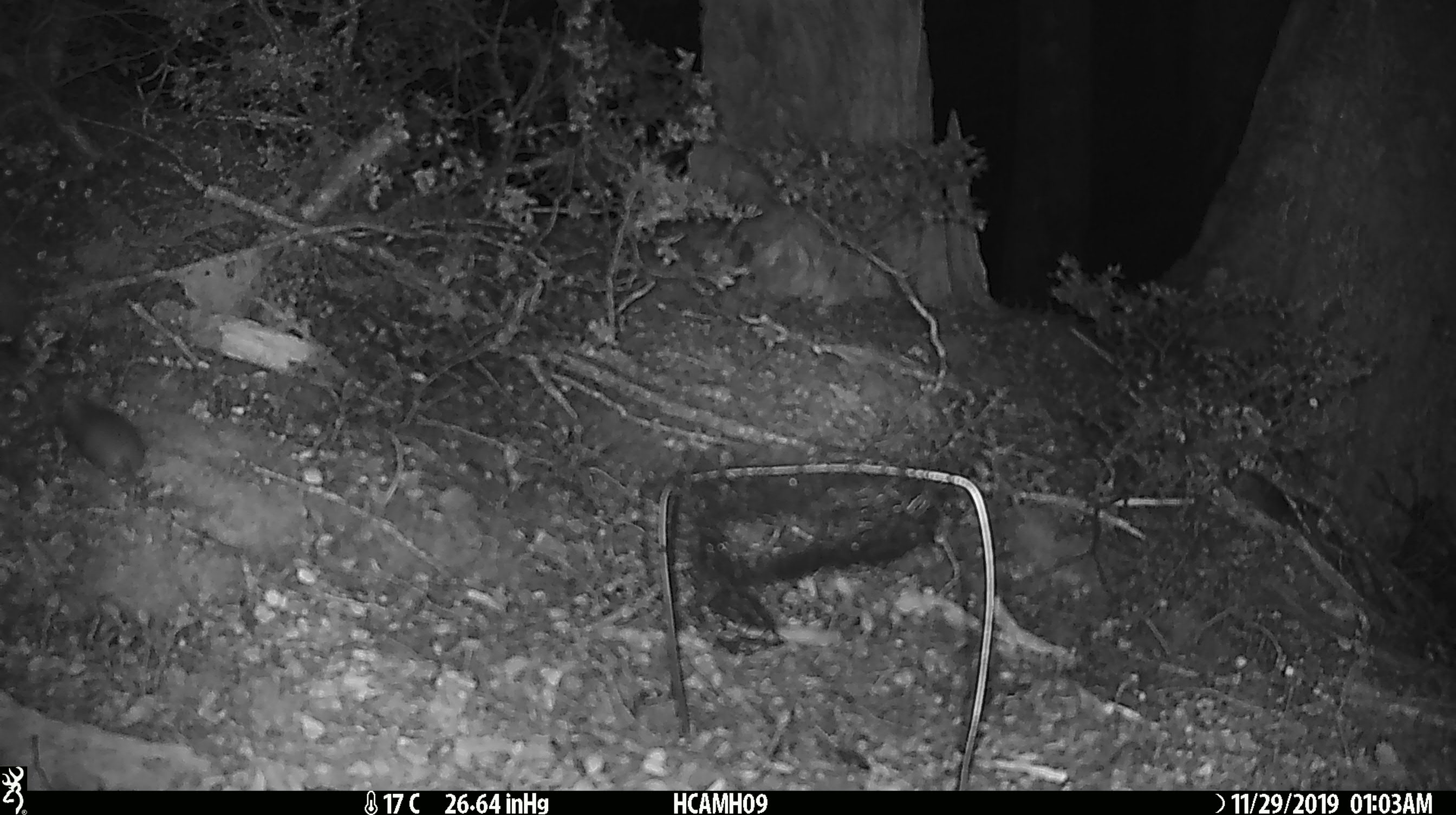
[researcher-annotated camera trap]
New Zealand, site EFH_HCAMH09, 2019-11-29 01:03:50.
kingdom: Animalia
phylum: Chordata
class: Mammalia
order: Rodentia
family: Muridae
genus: Mus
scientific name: Mus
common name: mouse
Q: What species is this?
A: Mouse (Mus).